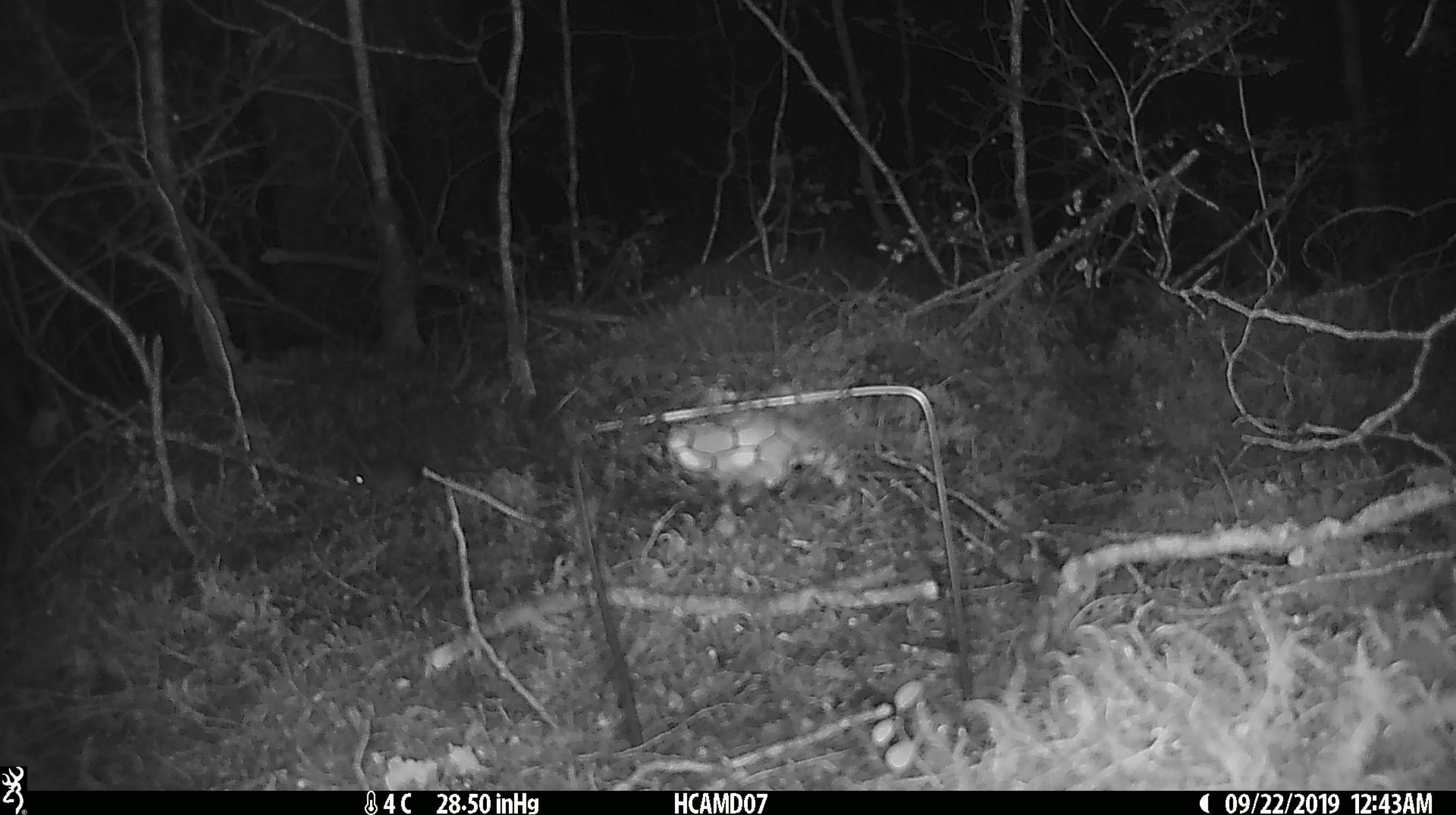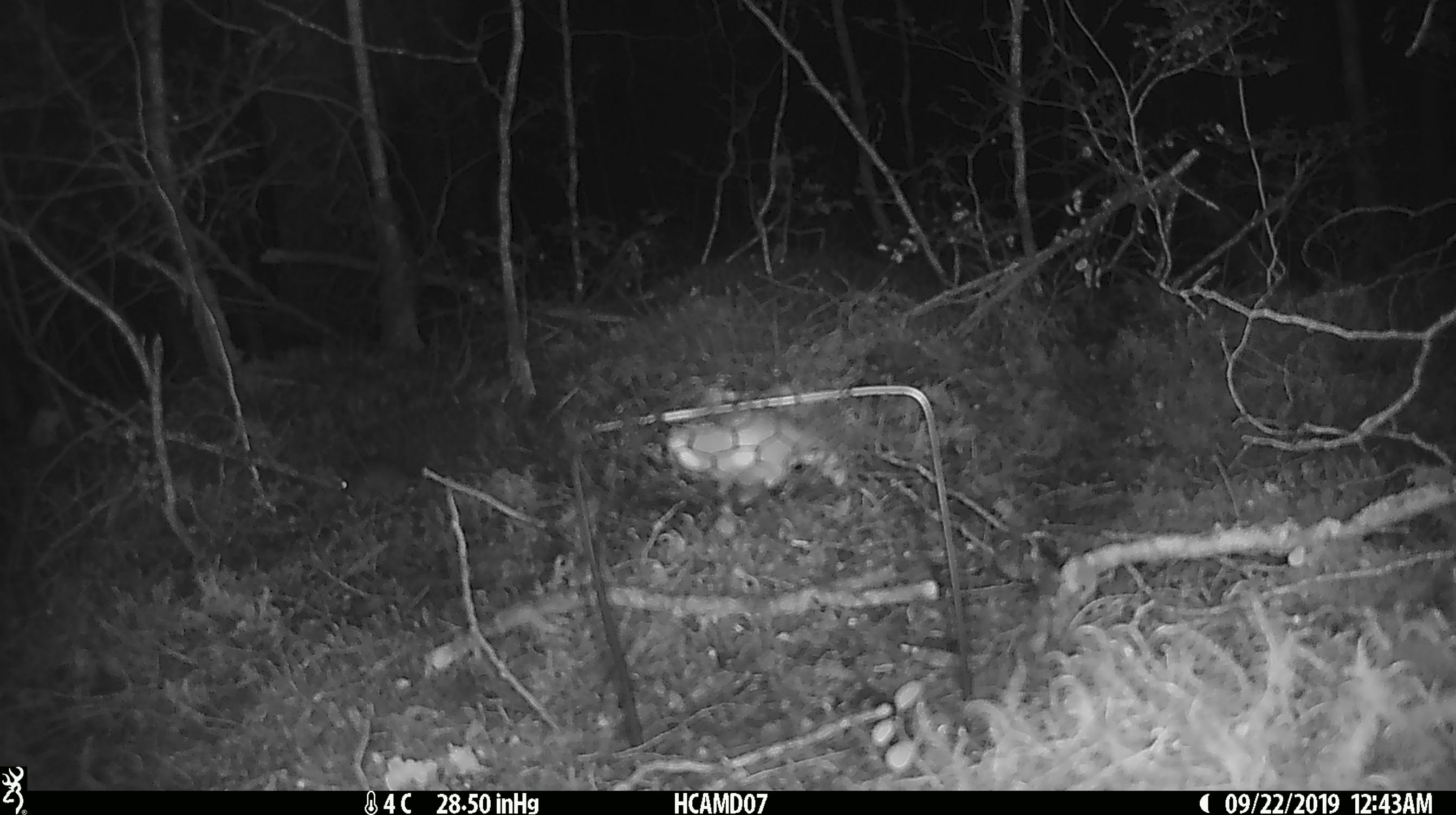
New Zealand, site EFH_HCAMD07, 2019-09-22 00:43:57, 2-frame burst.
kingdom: Animalia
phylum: Chordata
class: Mammalia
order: Rodentia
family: Muridae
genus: Mus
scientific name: Mus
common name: mouse